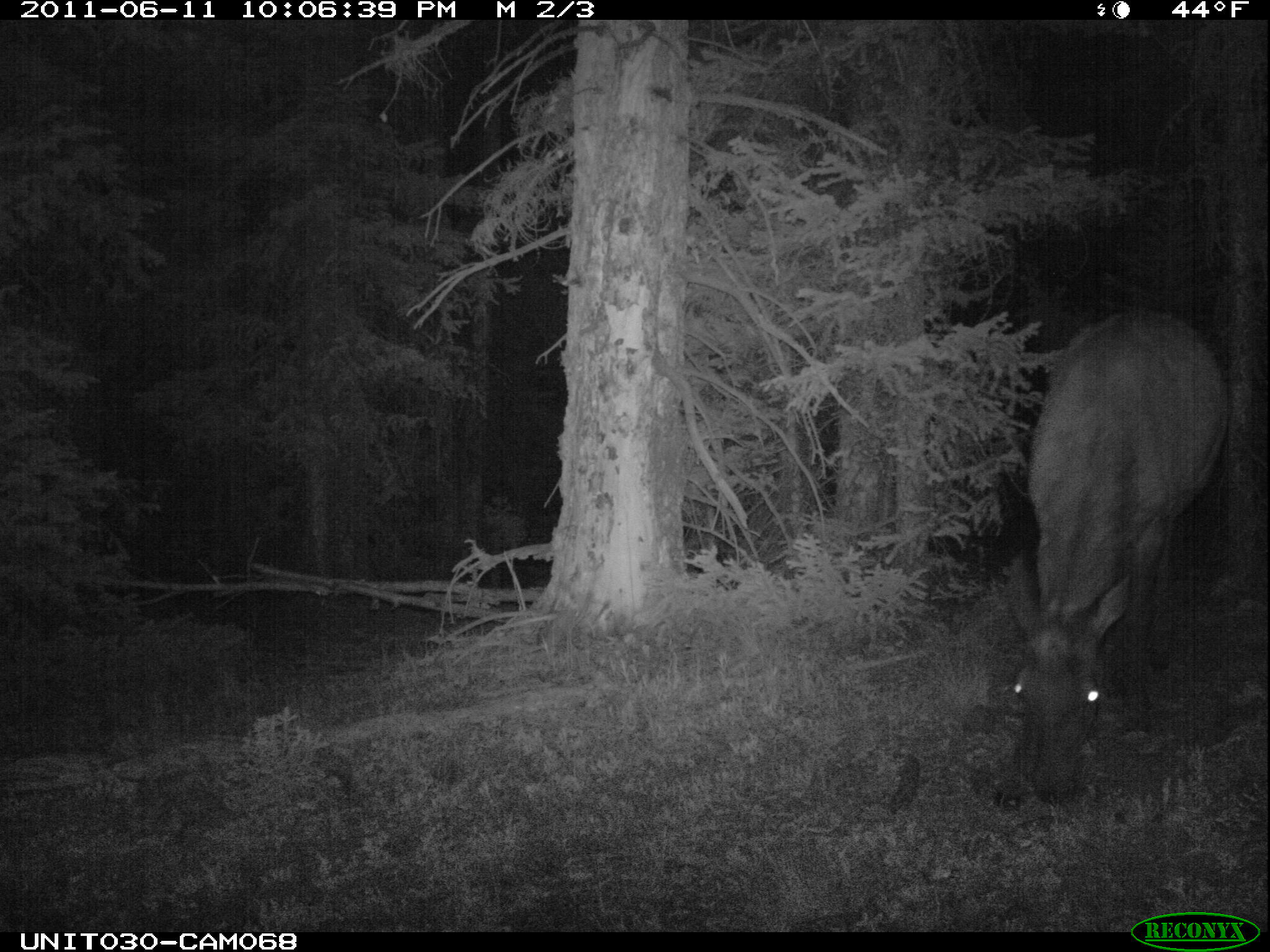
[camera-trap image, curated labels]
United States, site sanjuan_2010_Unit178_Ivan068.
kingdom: Animalia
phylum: Chordata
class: Mammalia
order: Artiodactyla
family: Cervidae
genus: Cervus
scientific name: Cervus elaphus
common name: red deer